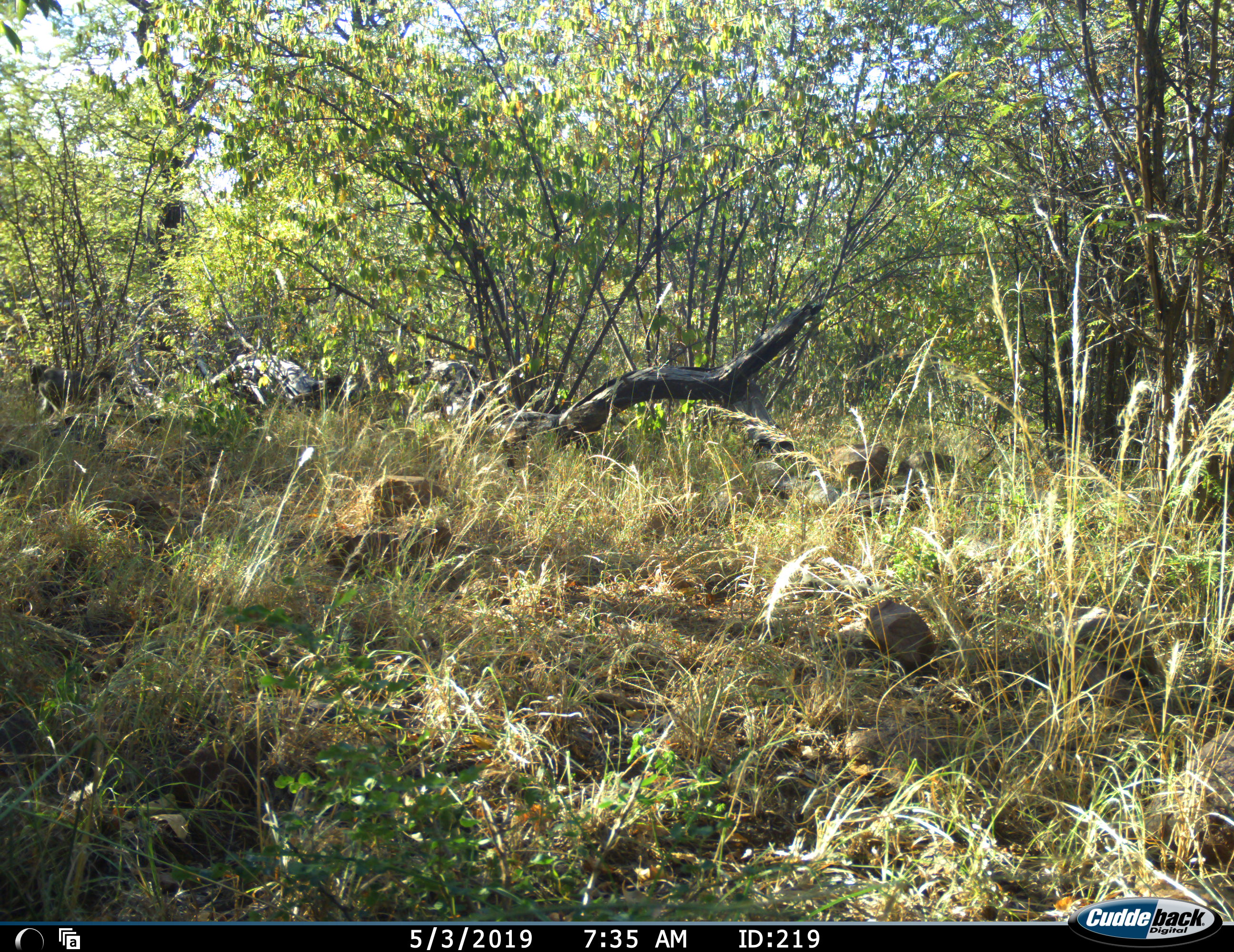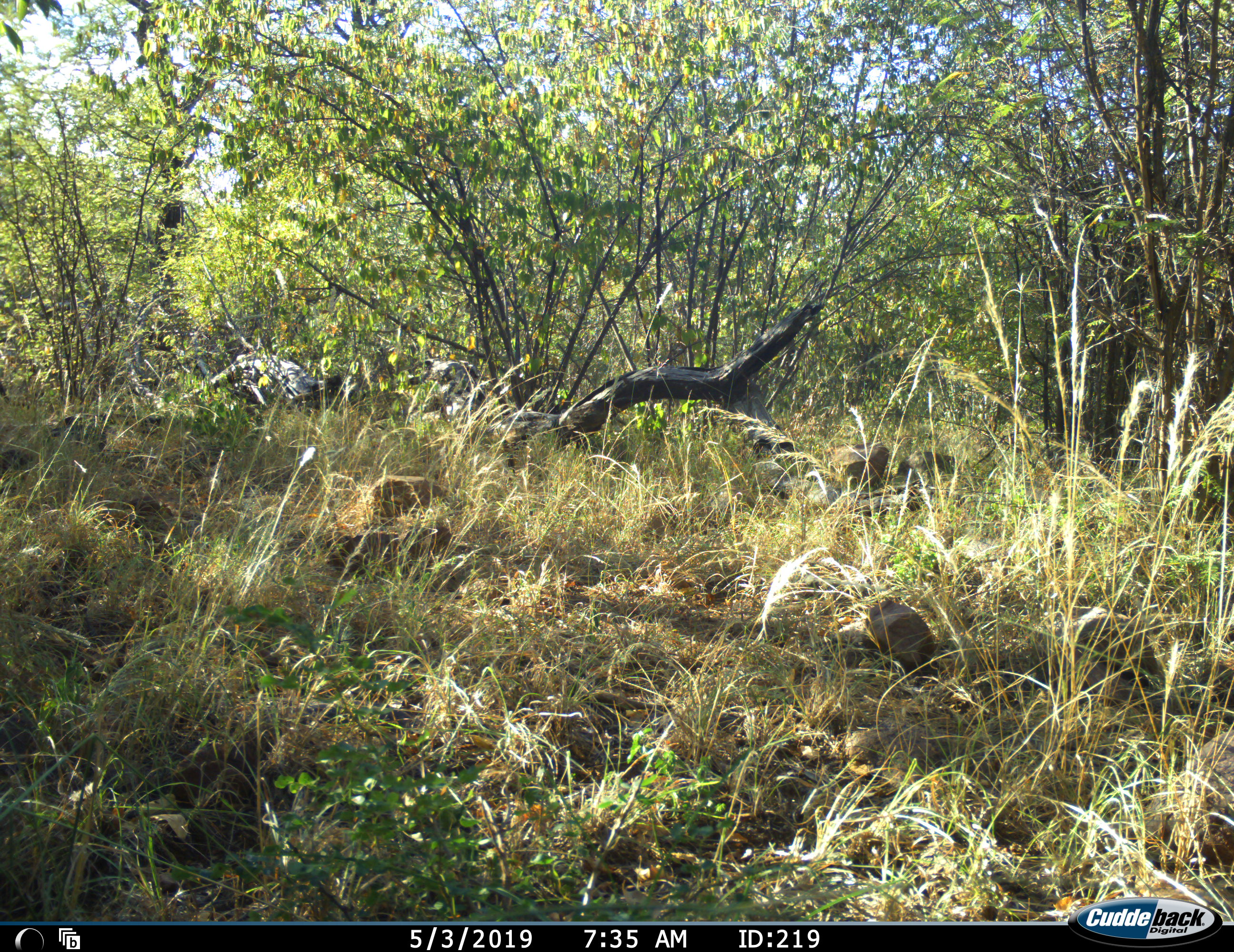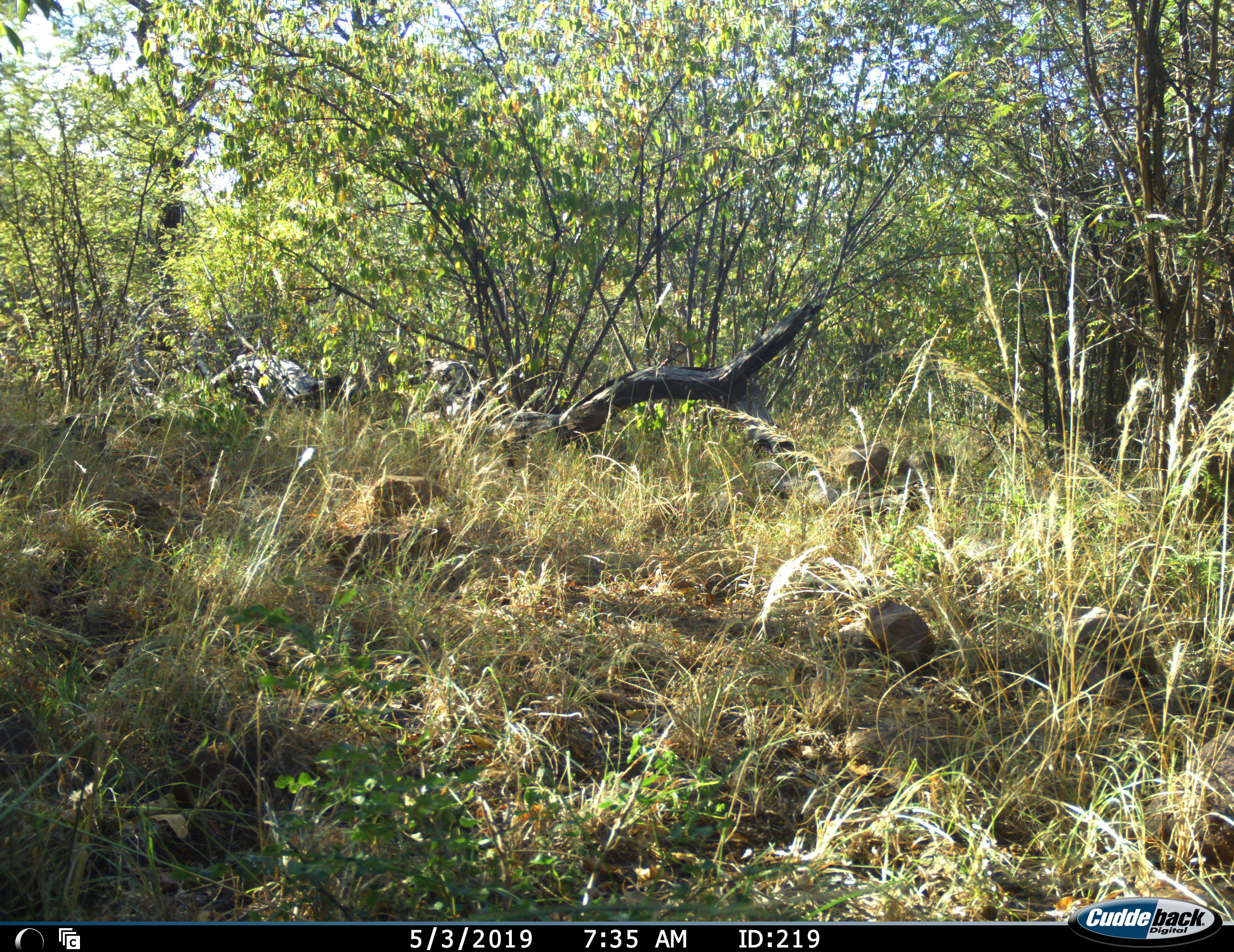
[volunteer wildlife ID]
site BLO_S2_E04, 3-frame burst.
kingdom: Animalia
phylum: Chordata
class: Mammalia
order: Primates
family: Cercopithecidae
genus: Papio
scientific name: Papio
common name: baboon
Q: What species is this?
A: Baboon (Papio).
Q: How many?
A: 1.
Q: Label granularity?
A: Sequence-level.